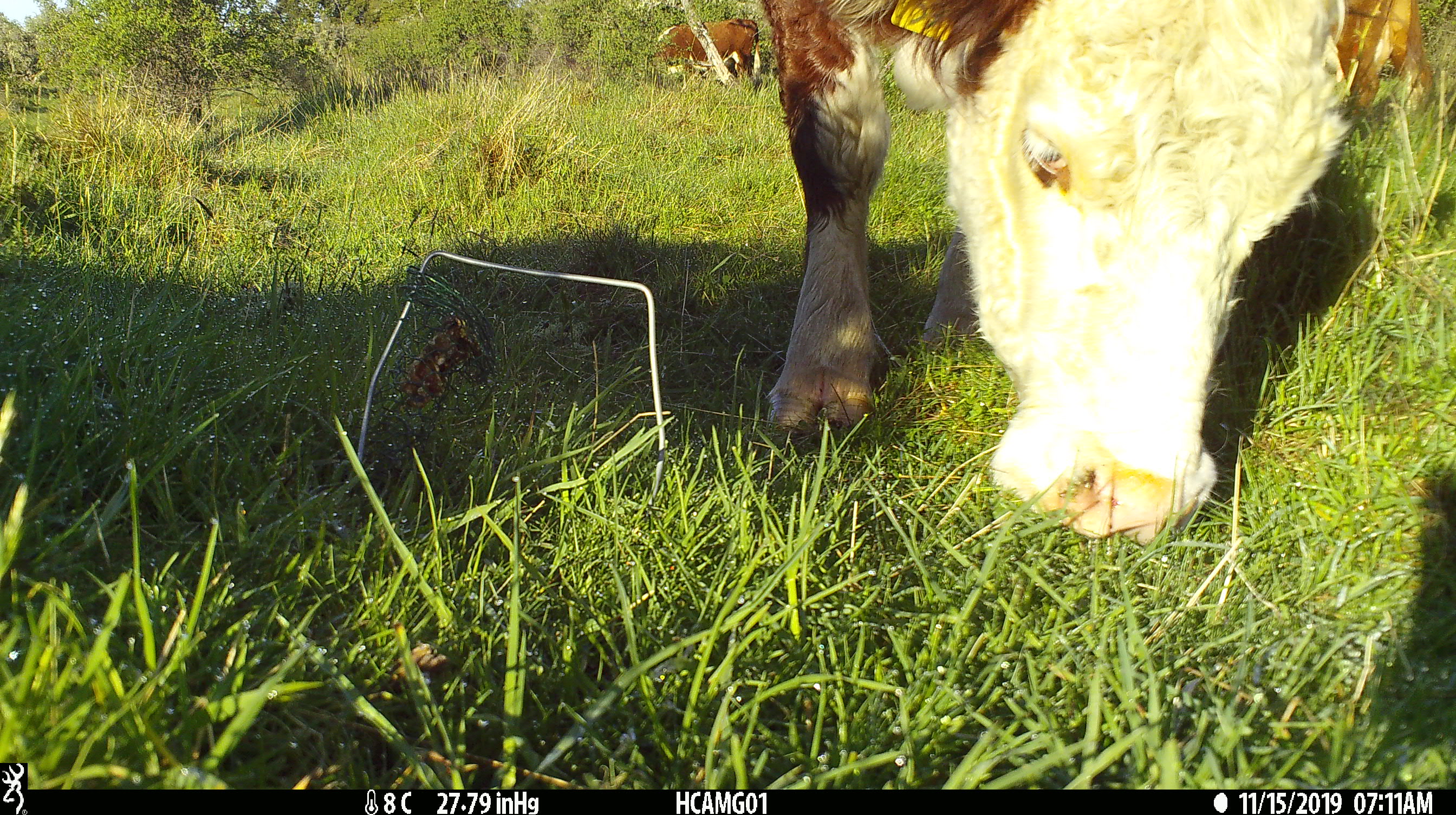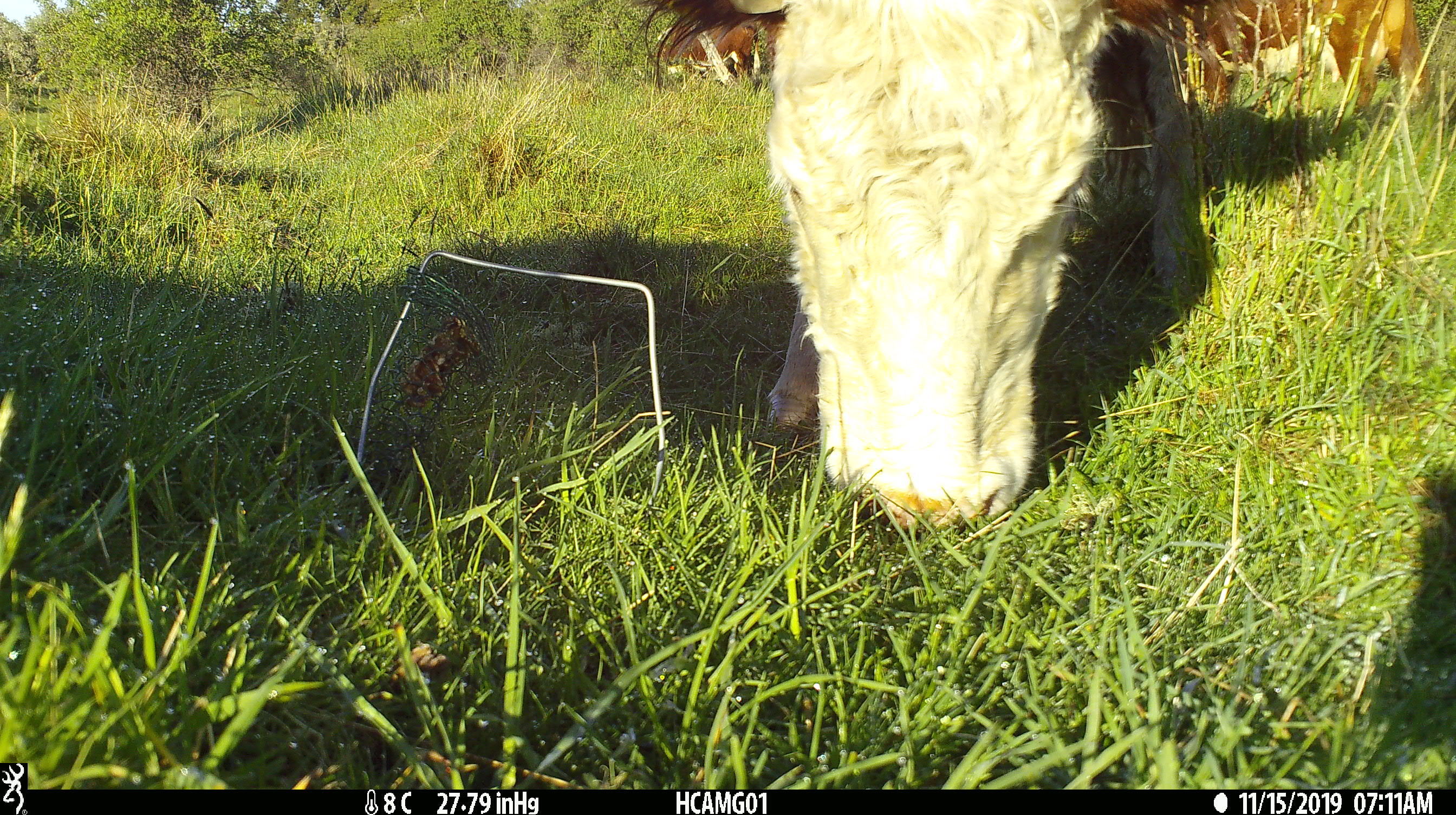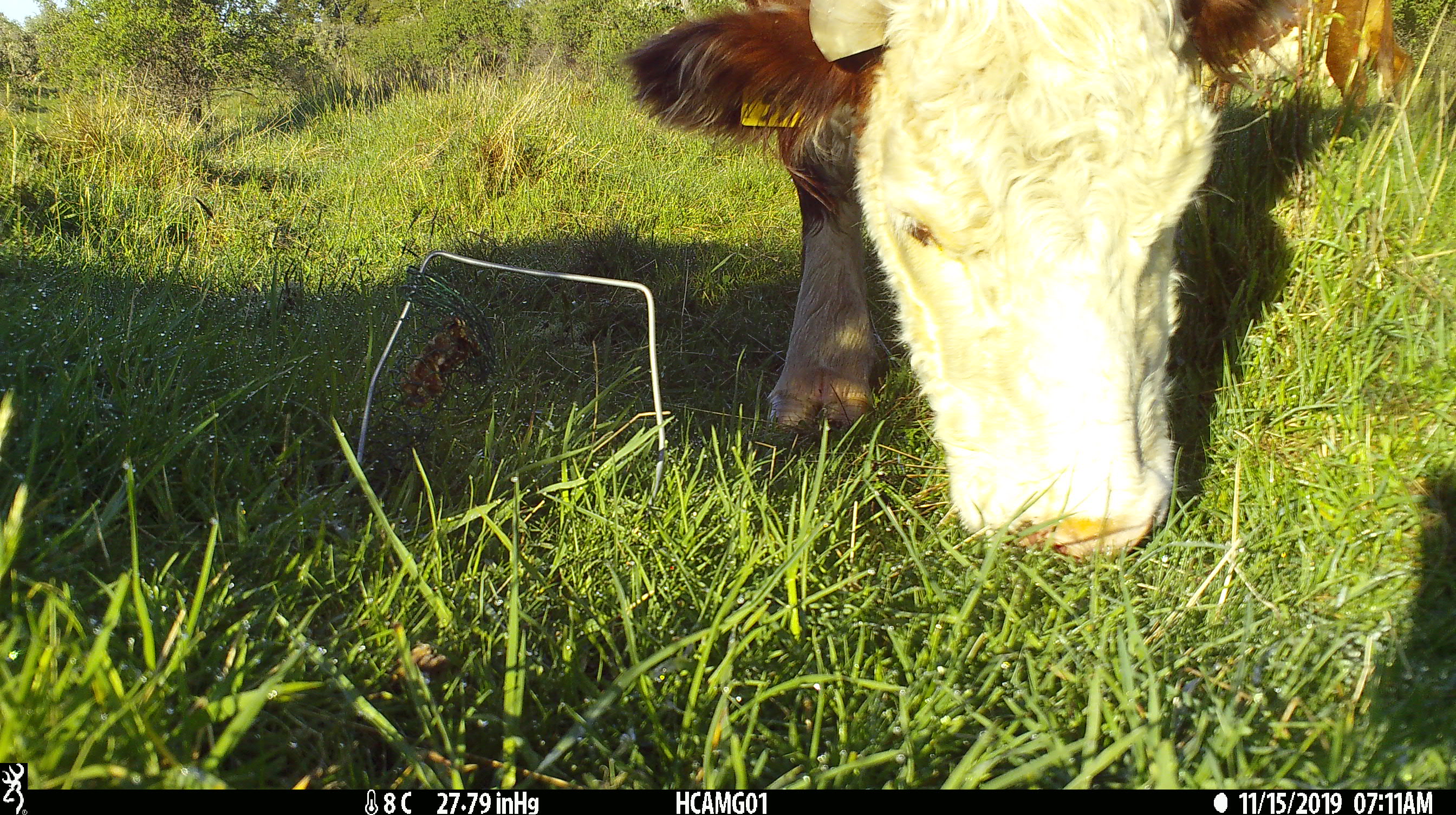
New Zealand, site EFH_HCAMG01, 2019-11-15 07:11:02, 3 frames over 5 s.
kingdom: Animalia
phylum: Chordata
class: Mammalia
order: Artiodactyla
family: Bovidae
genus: Bos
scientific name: Bos taurus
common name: domestic cow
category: cow